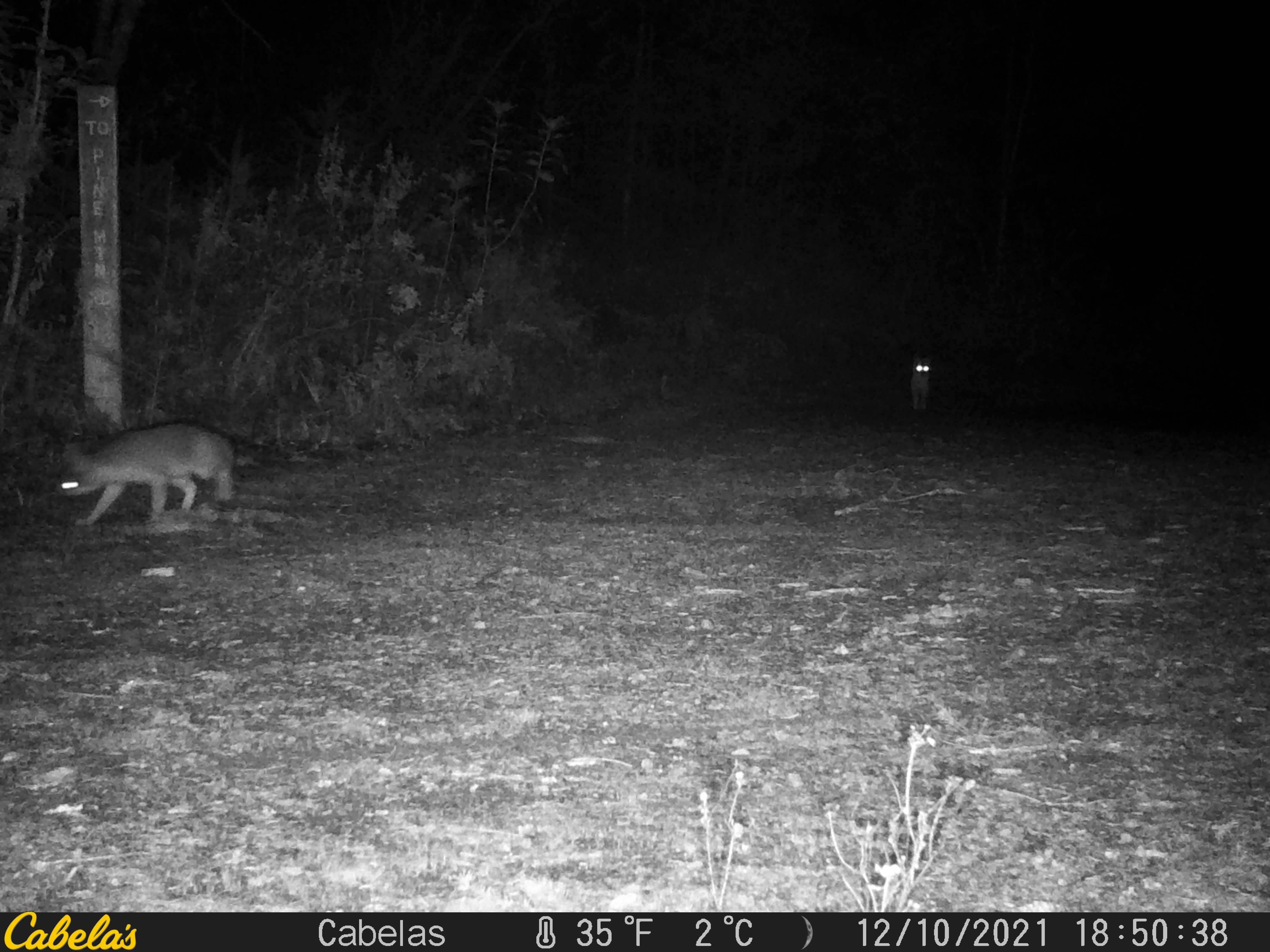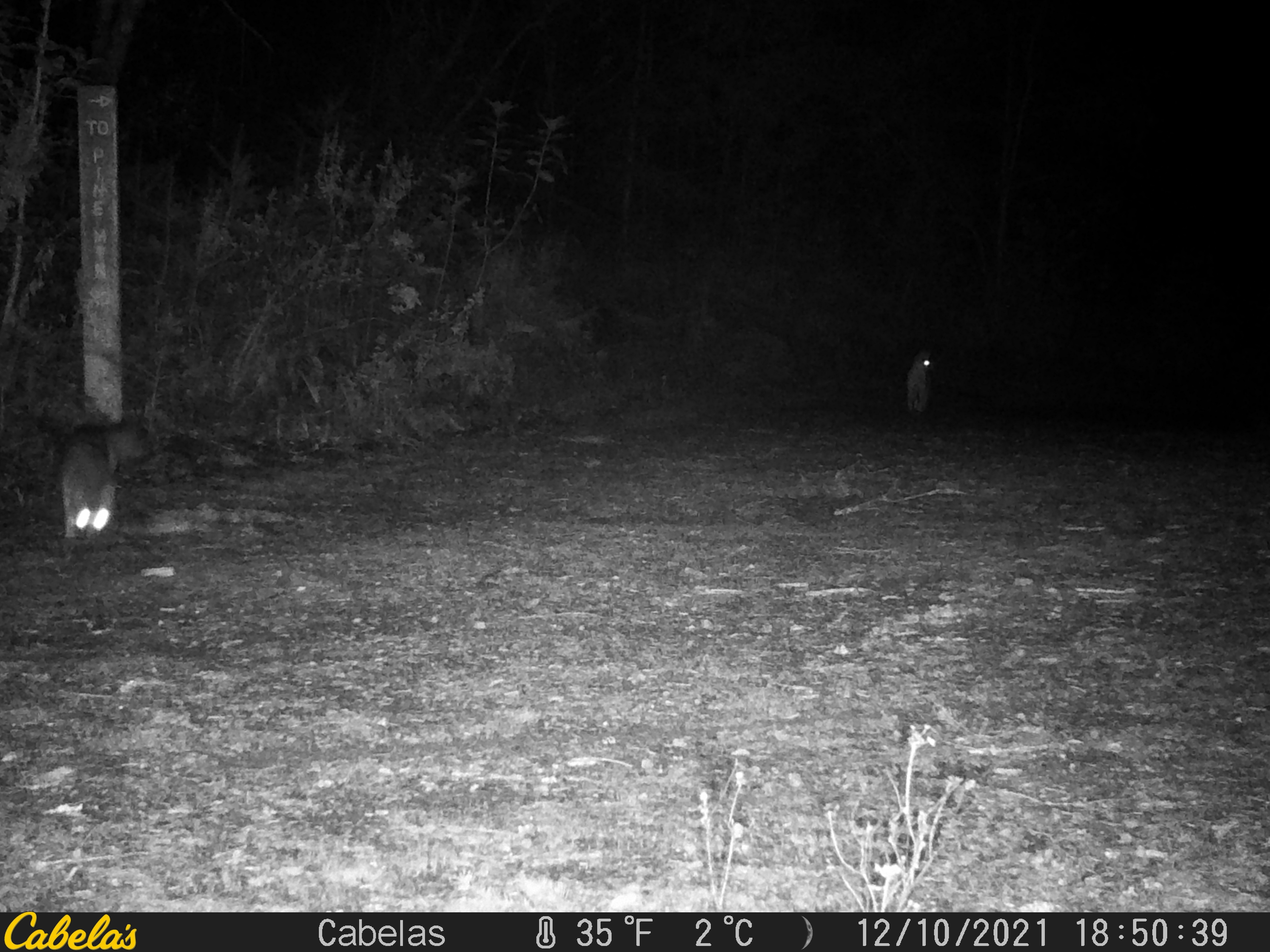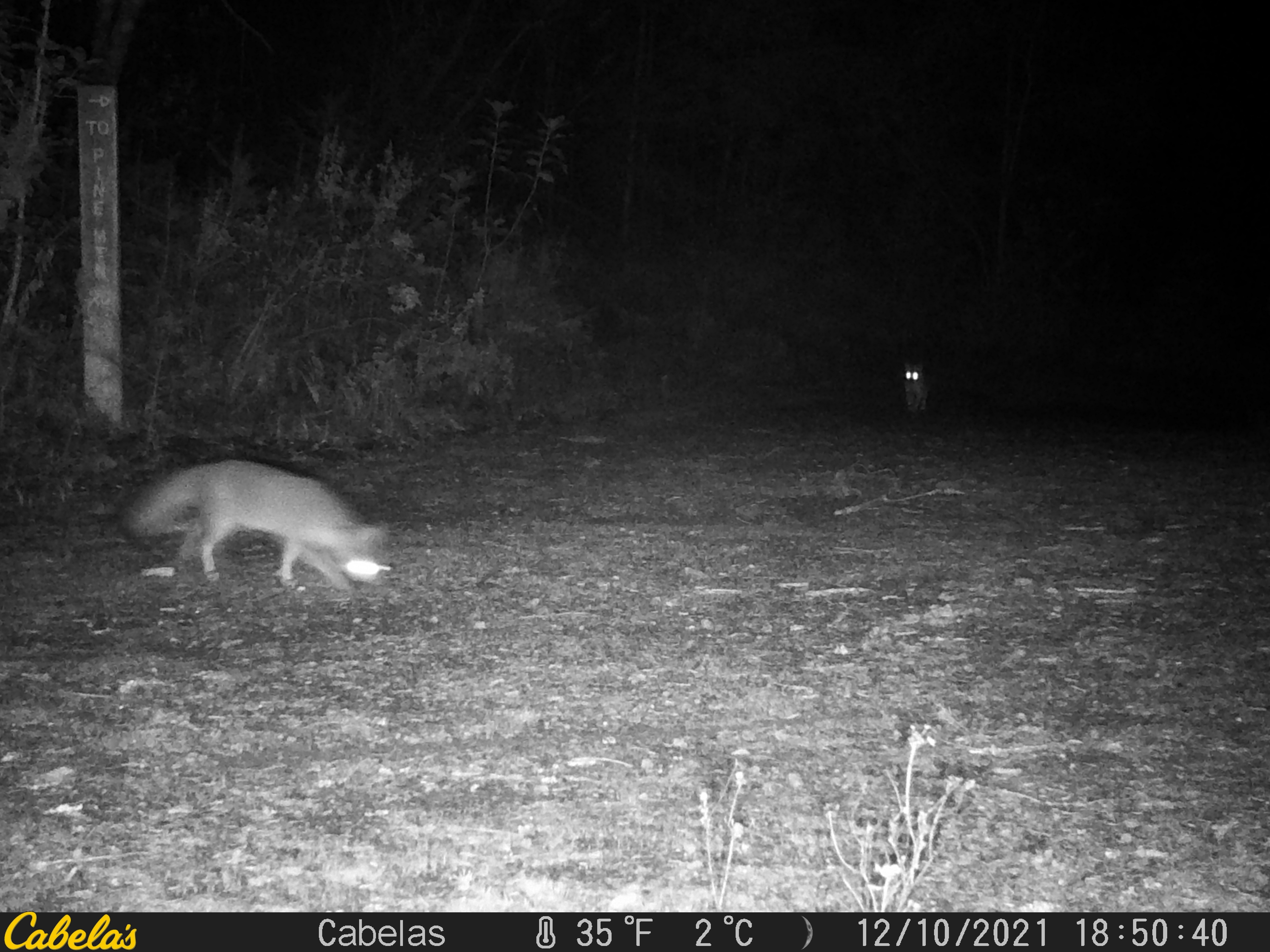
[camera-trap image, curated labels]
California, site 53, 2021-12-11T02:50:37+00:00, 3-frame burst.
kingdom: Animalia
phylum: Chordata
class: Mammalia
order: Carnivora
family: Canidae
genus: Urocyon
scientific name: Urocyon cinereoargenteus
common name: gray fox